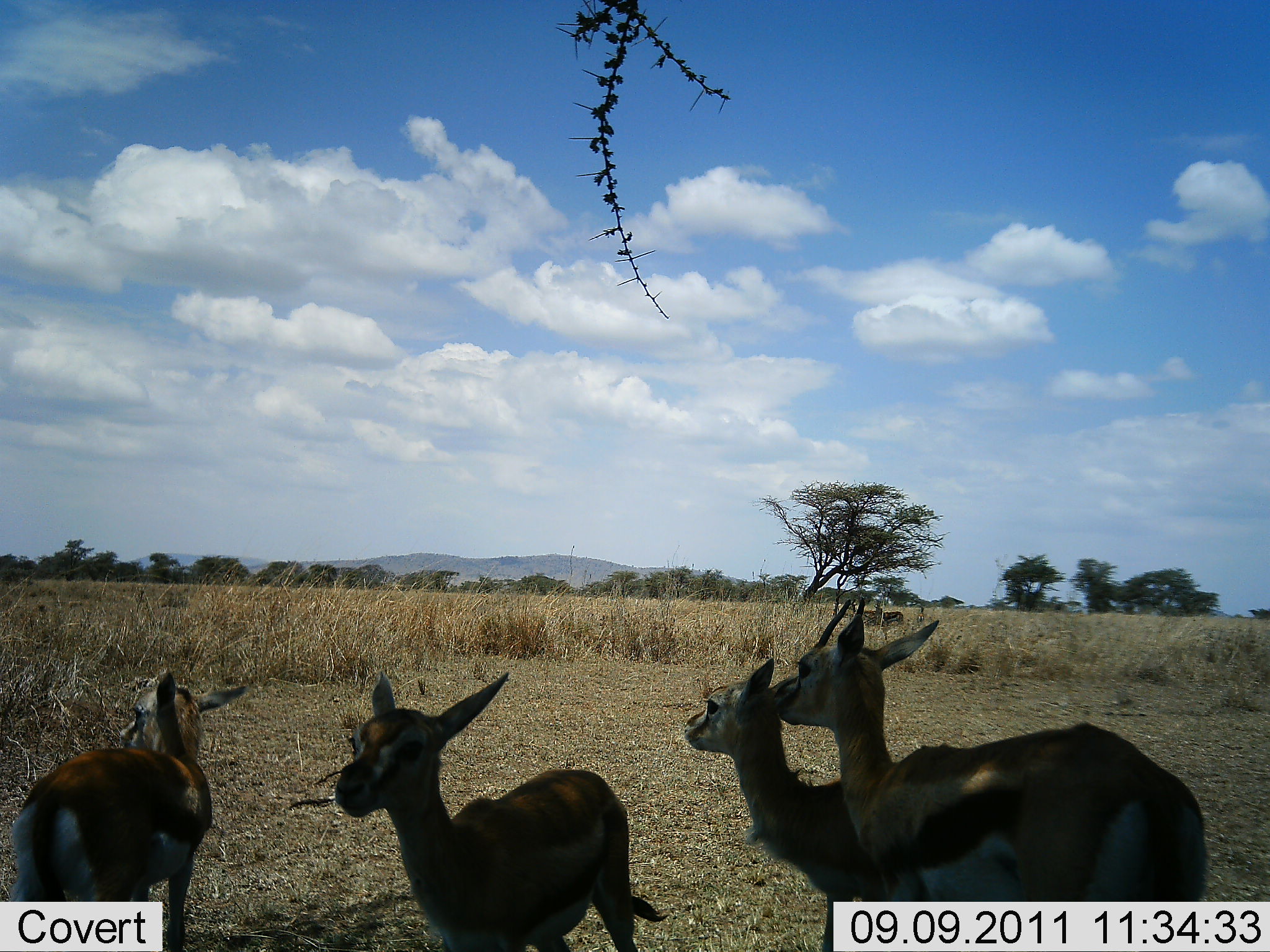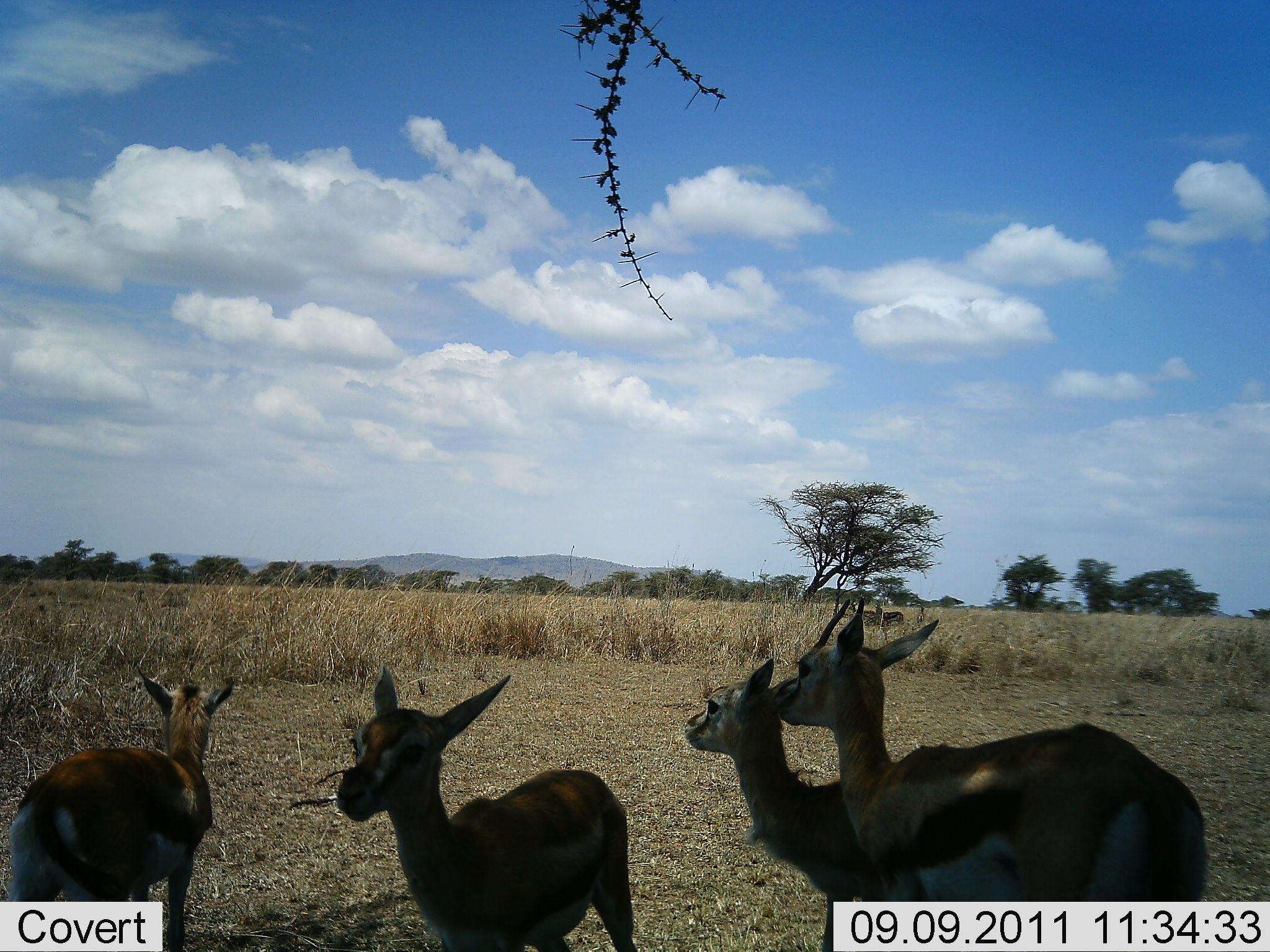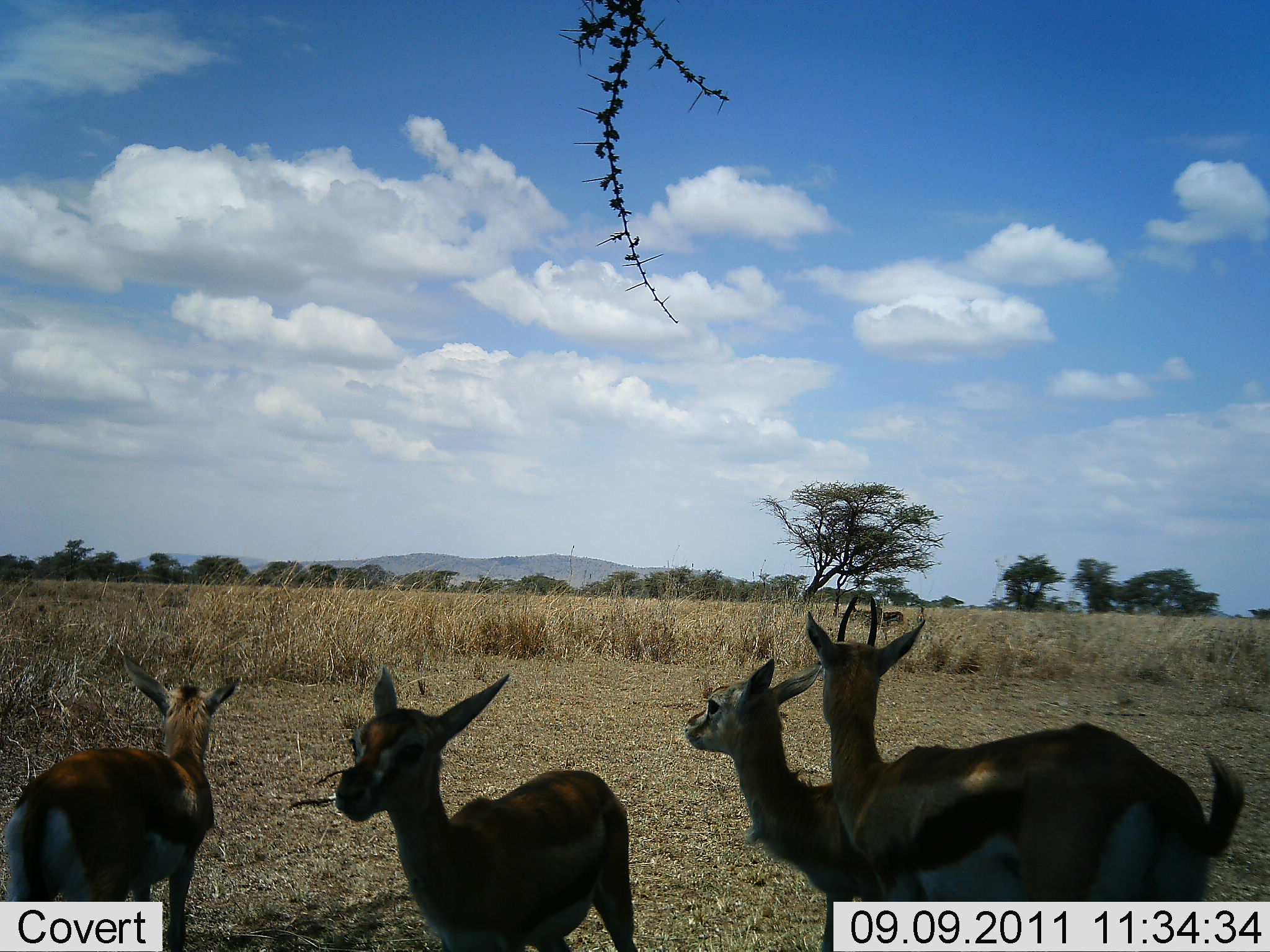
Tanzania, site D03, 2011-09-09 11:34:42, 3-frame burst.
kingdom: Animalia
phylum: Chordata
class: Mammalia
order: Artiodactyla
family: Bovidae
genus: Eudorcas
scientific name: Eudorcas thomsonii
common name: thomson's gazelle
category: gazellethomsons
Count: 4.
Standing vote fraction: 92%.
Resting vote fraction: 8%.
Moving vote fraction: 0%.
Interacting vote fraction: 8%.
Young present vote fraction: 0%.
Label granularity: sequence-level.